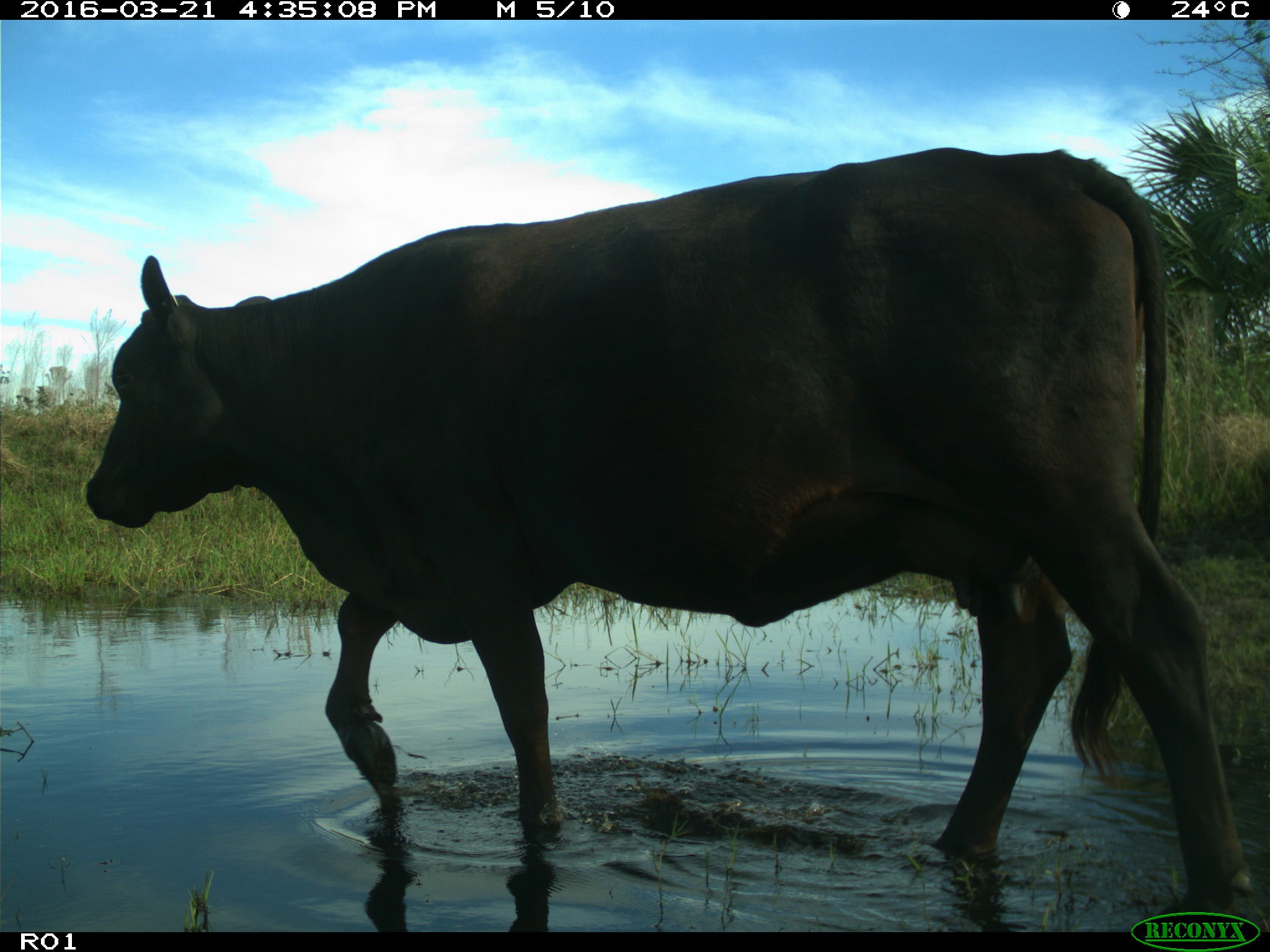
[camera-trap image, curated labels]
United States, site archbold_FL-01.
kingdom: Animalia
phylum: Chordata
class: Mammalia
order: Artiodactyla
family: Bovidae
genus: Bos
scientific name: Bos taurus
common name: domestic cow